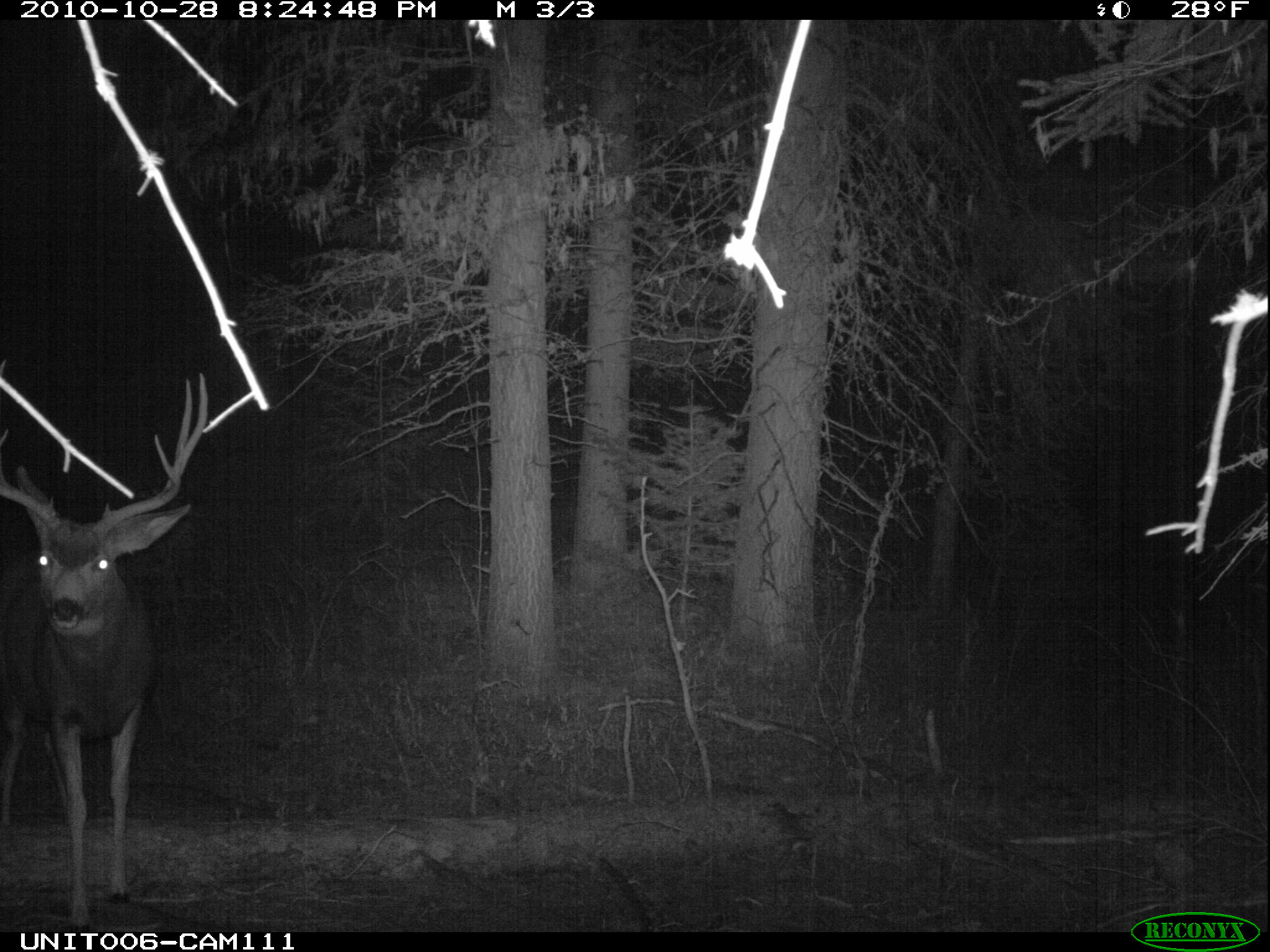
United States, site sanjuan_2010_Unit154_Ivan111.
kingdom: Animalia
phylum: Chordata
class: Mammalia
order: Artiodactyla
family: Cervidae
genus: Odocoileus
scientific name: Odocoileus hemionus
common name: mule deer